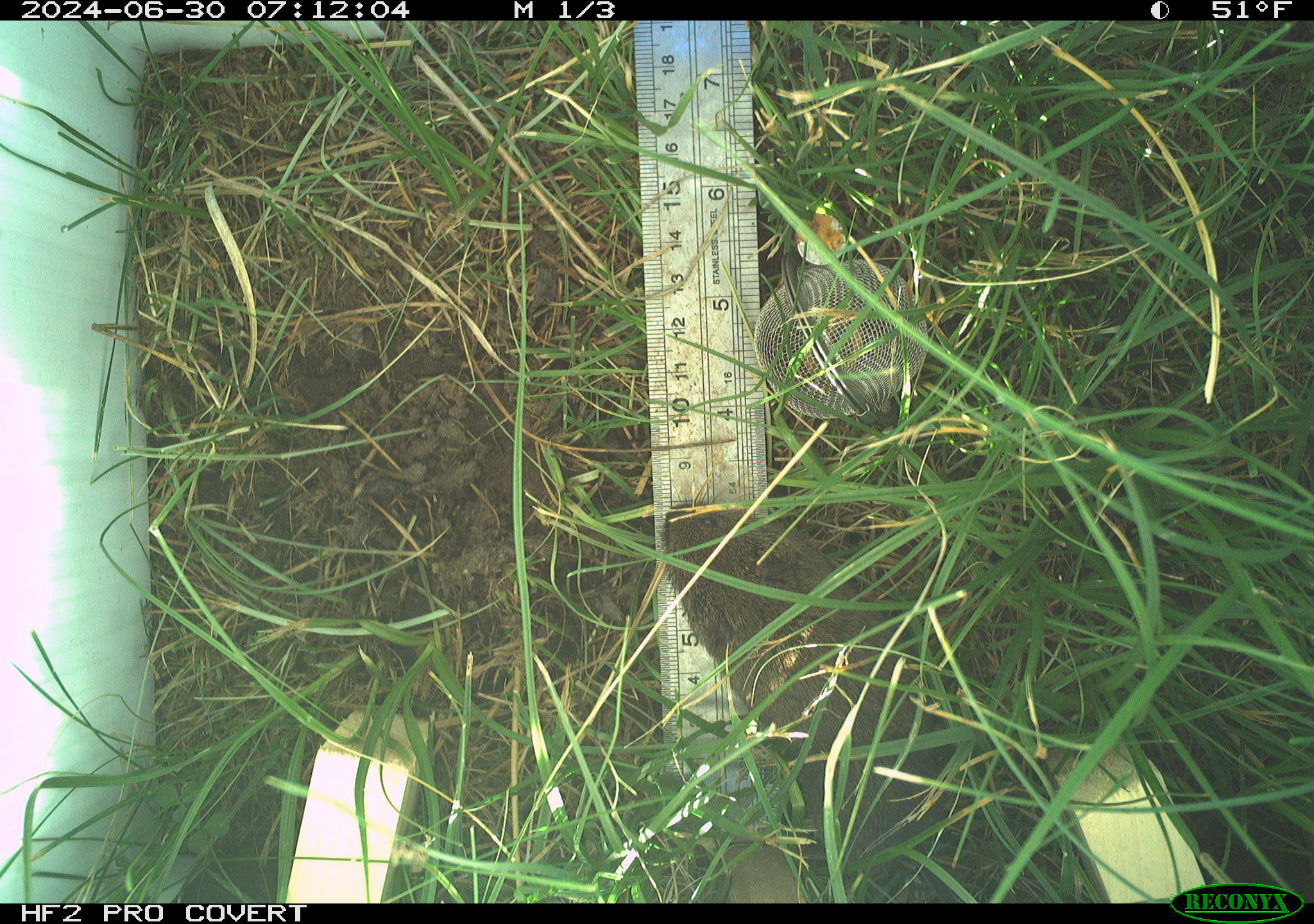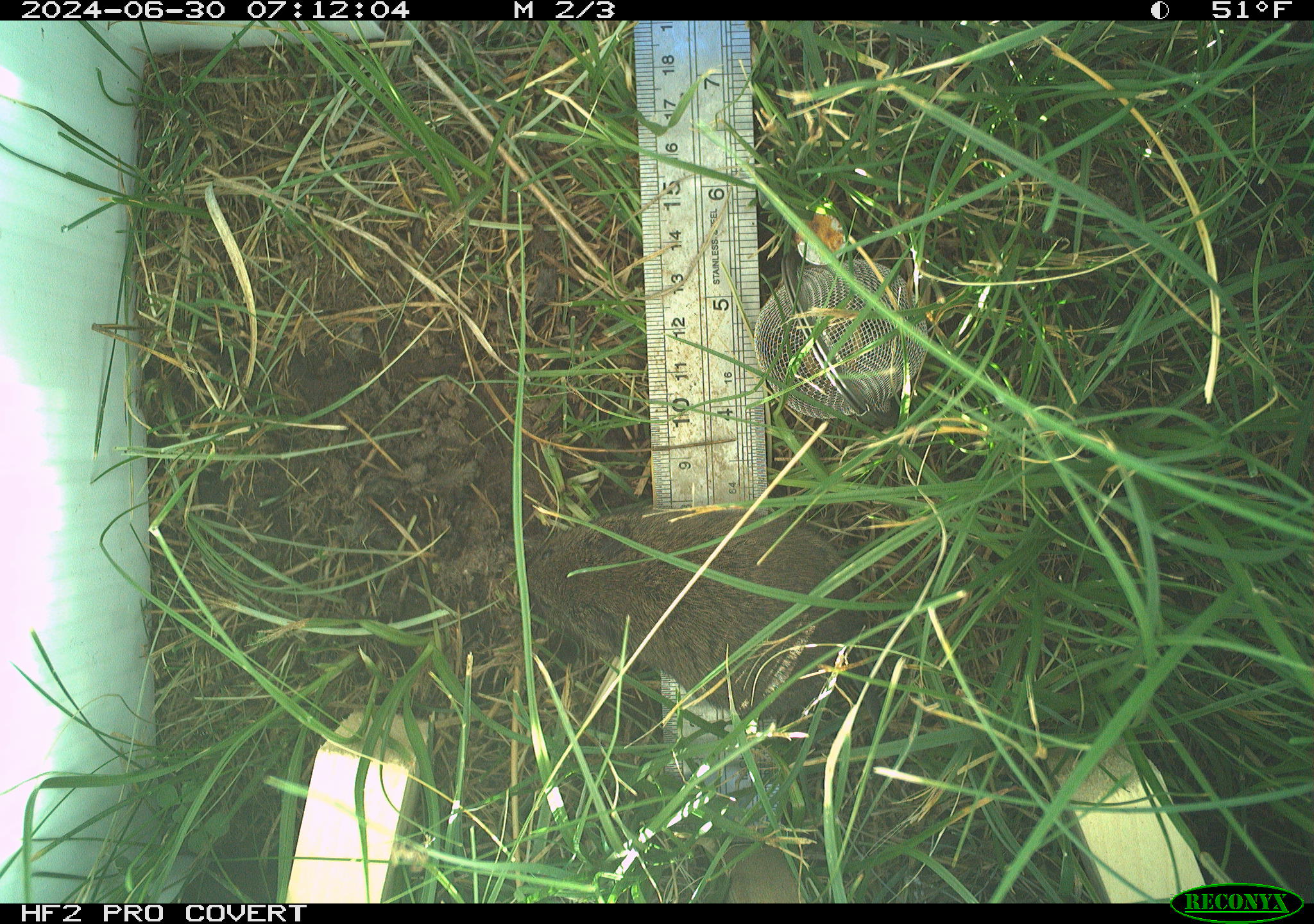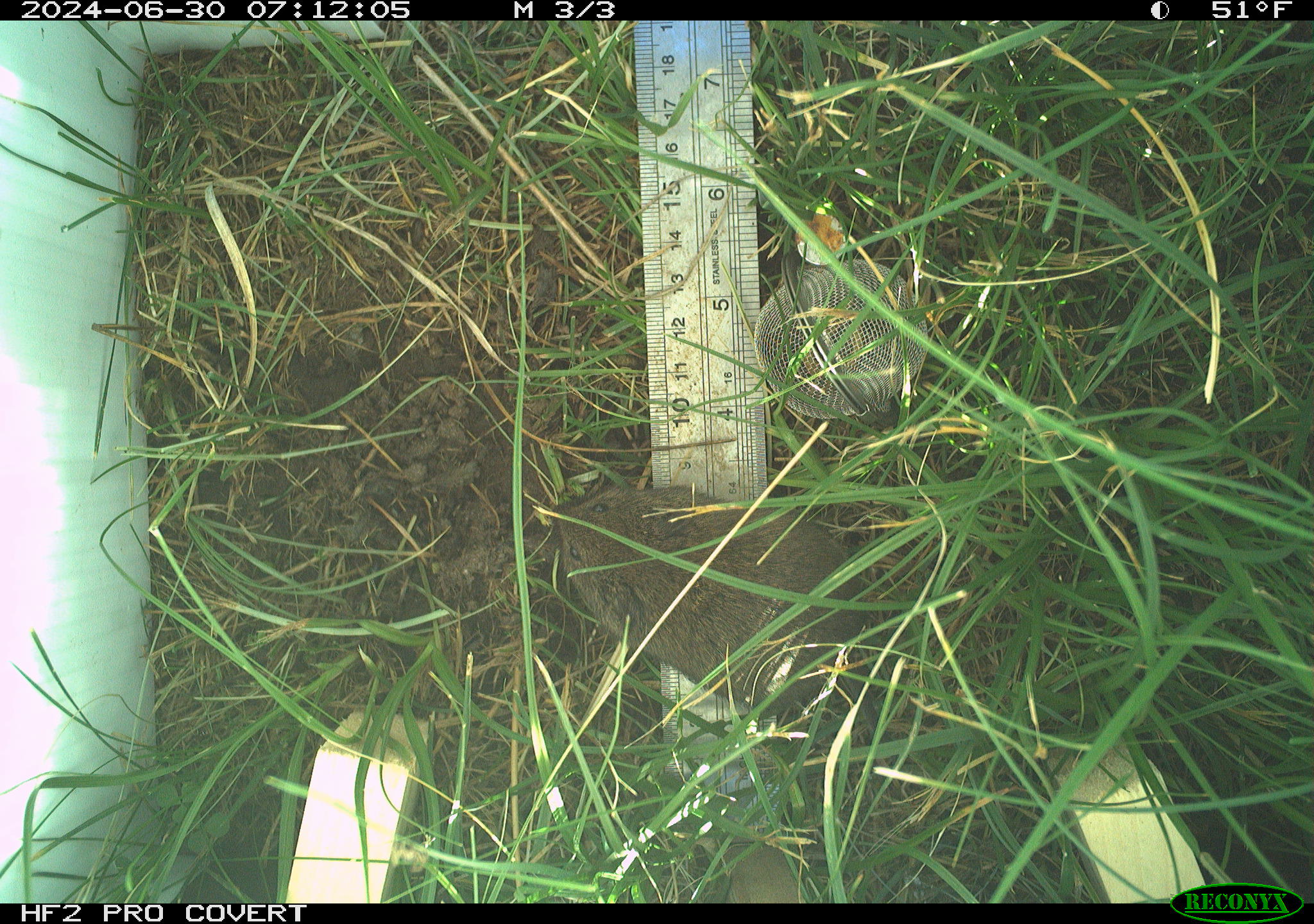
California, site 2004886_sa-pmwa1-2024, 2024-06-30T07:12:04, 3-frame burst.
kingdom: Animalia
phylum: Chordata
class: Mammalia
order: Rodentia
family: Cricetidae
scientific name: Arvicolinae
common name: voles, lemmings, and muskrats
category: arvicolinae subfamily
Arvicolinae subfamily (voles, lemmings, and muskrats) (Arvicolinae).